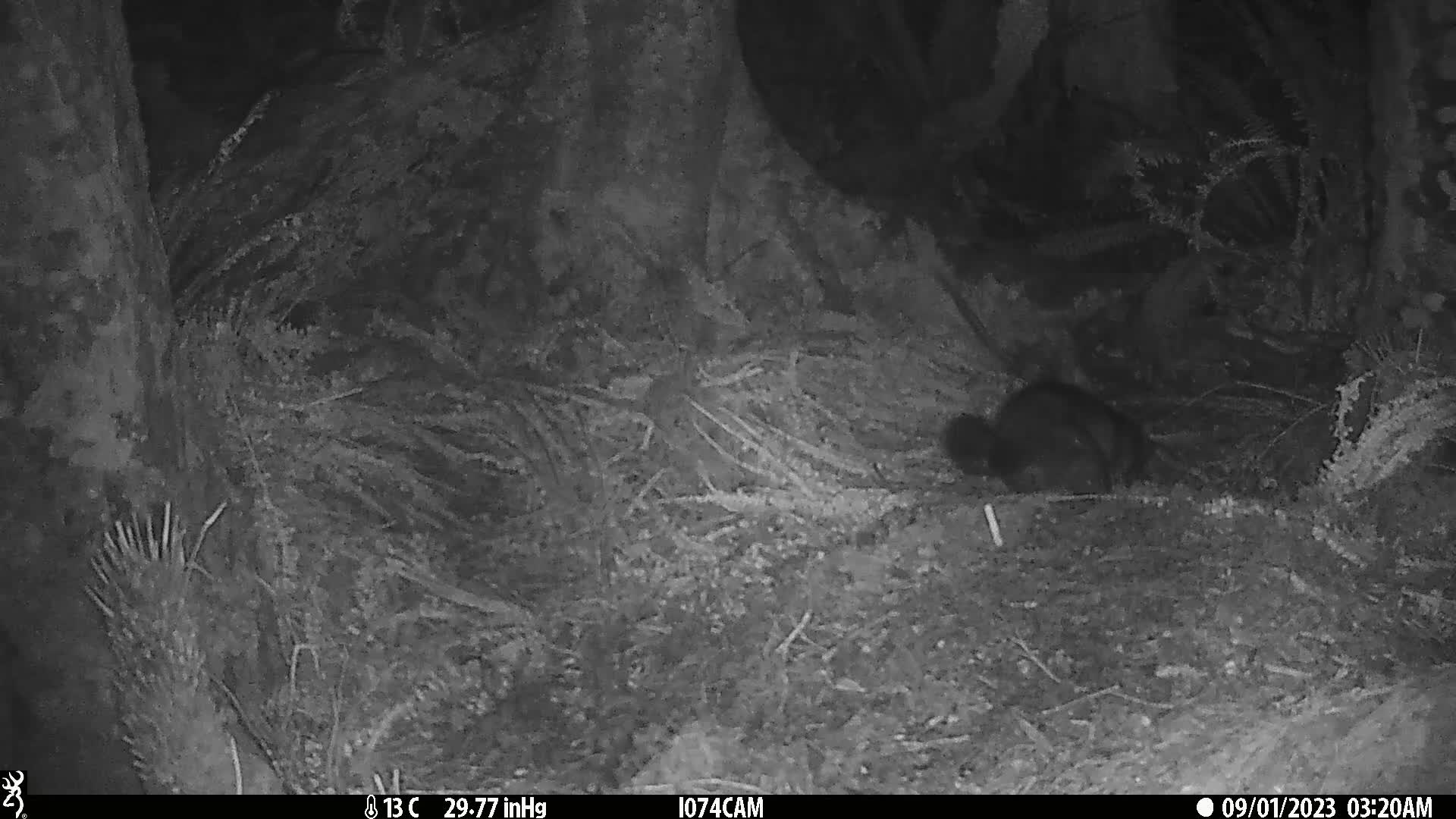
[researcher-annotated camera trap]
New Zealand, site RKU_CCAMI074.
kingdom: Animalia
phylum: Chordata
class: Mammalia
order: Diprotodontia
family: Phalangeridae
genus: Trichosurus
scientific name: Trichosurus vulpecula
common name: common brushtail possum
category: possum